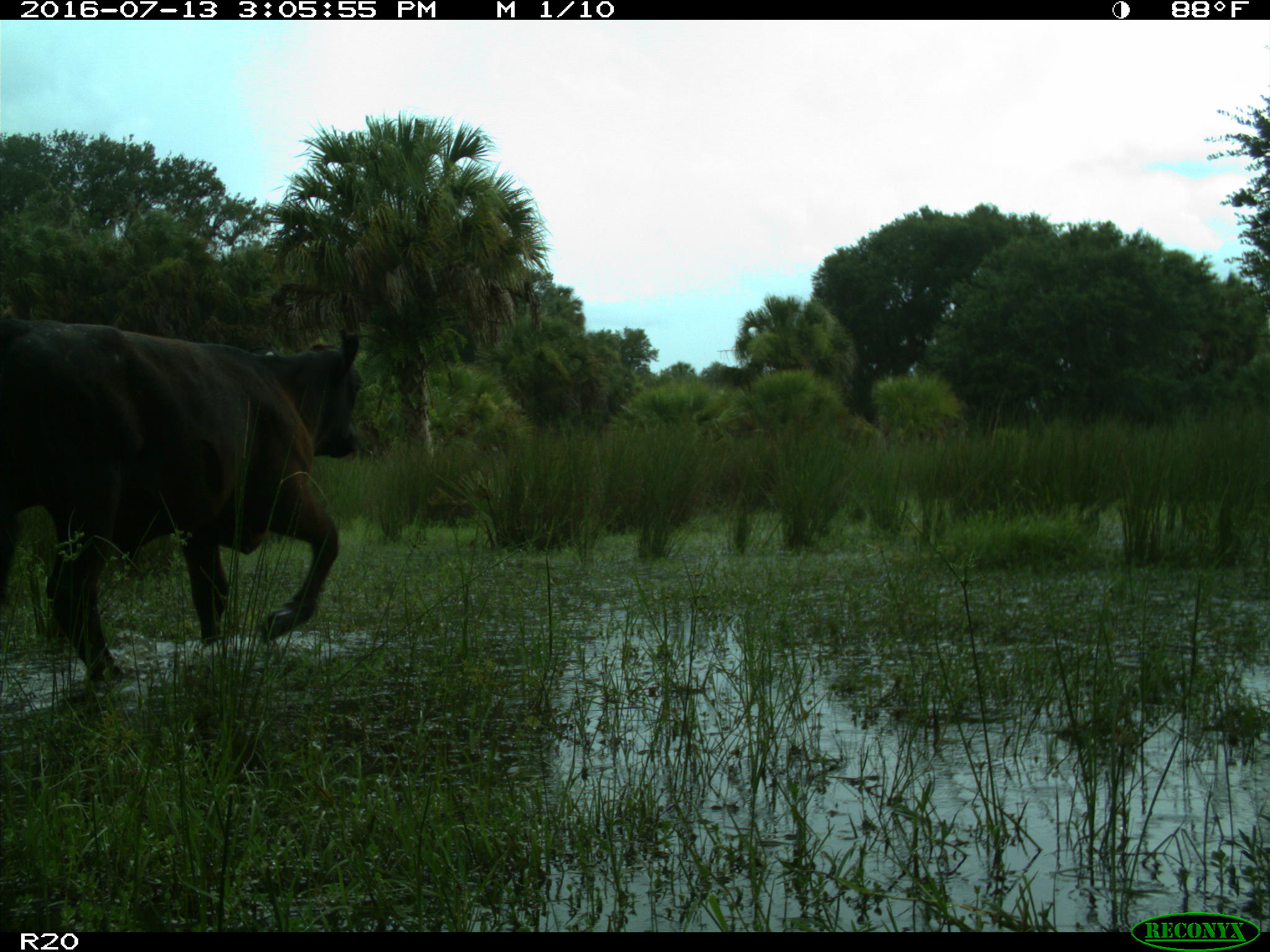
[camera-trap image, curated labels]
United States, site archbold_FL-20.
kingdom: Animalia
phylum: Chordata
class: Mammalia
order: Artiodactyla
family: Bovidae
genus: Bos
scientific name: Bos taurus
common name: domestic cow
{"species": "Bos taurus (domestic cow)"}